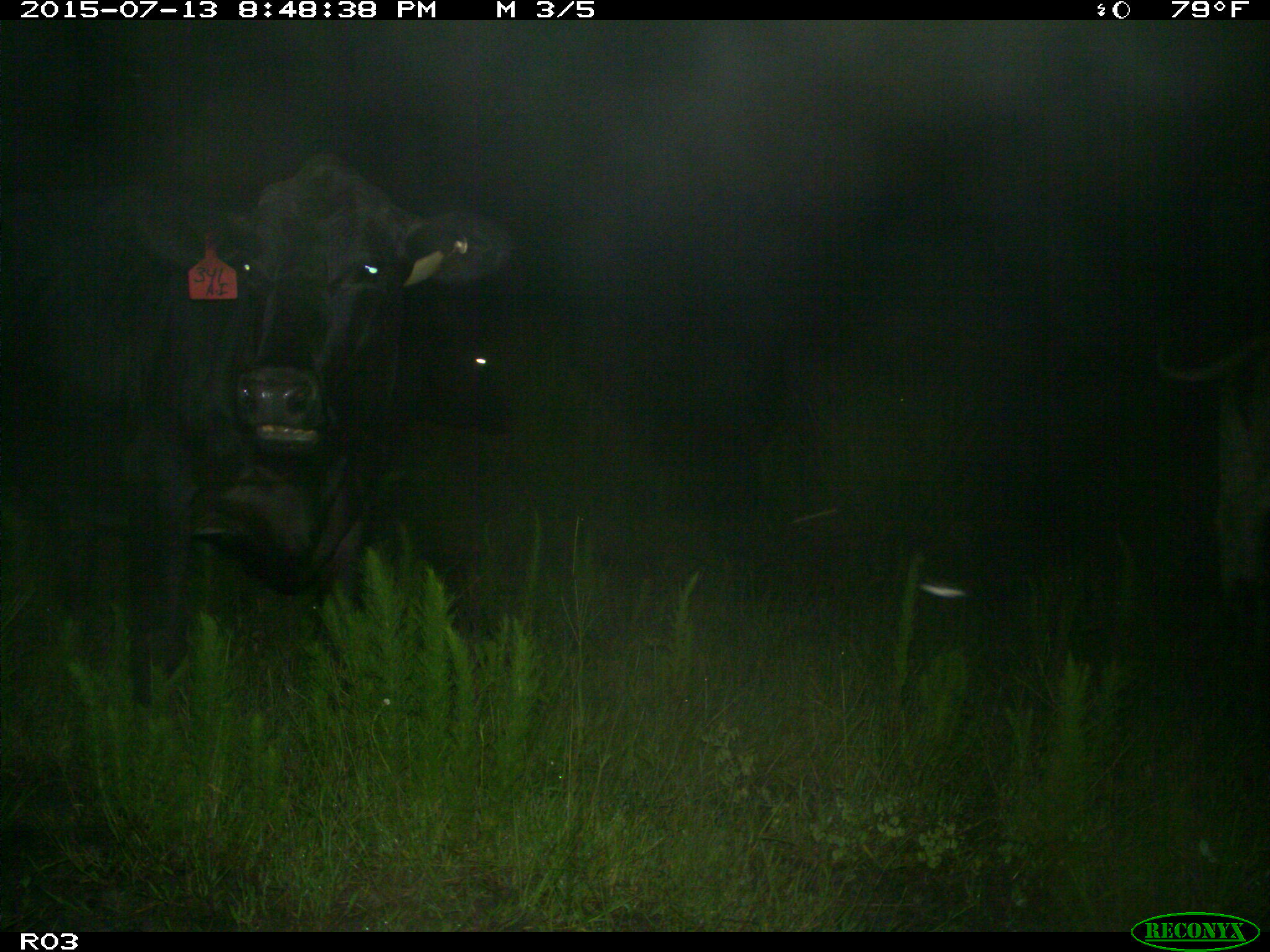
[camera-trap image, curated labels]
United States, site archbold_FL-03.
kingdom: Animalia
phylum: Chordata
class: Mammalia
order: Artiodactyla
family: Bovidae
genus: Bos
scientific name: Bos taurus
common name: domestic cow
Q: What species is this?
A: Bos taurus (domestic cow).